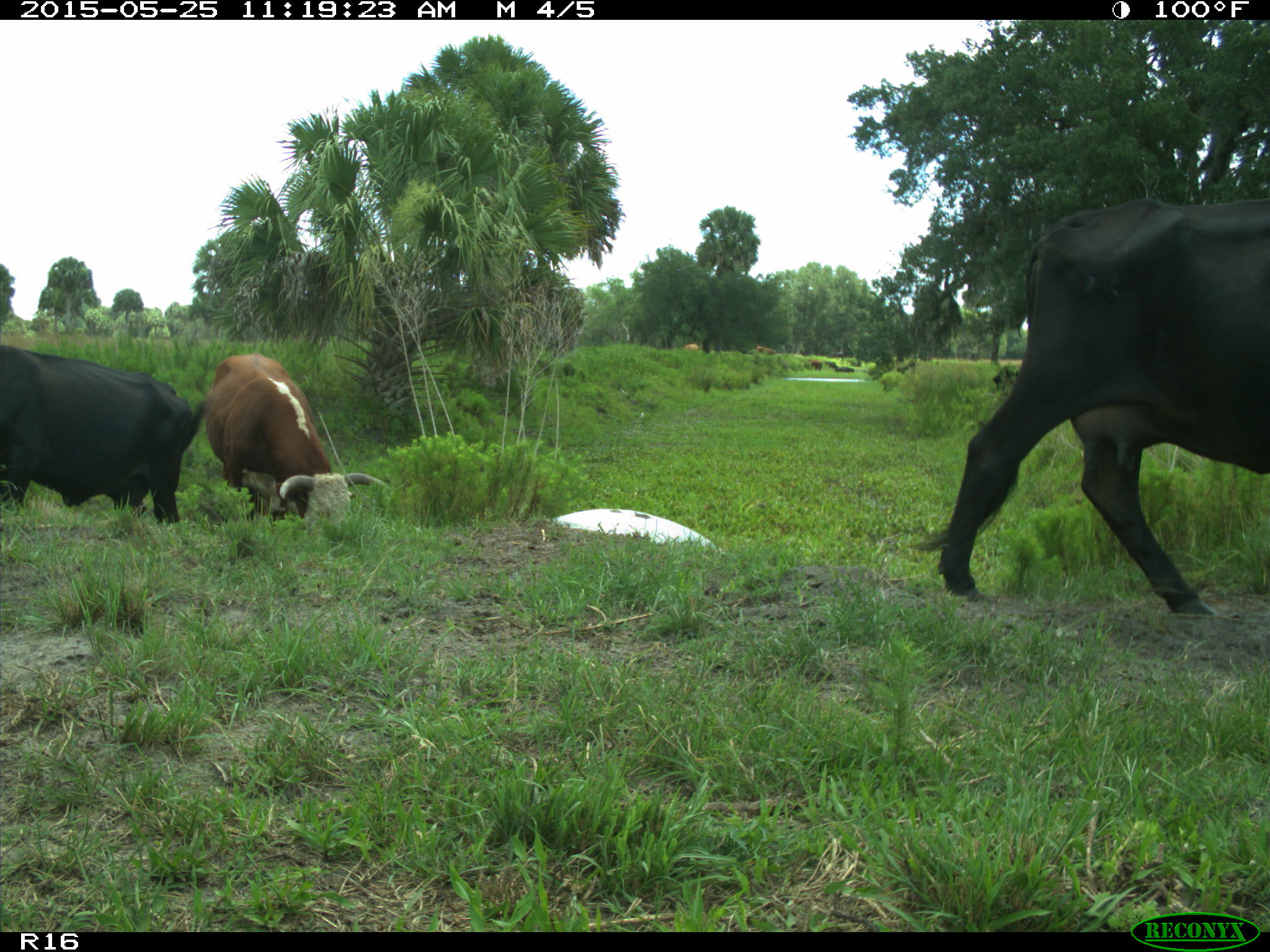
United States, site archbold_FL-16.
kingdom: Animalia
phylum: Chordata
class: Mammalia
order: Artiodactyla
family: Bovidae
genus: Bos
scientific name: Bos taurus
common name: domestic cow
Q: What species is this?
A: Bos taurus (domestic cow).